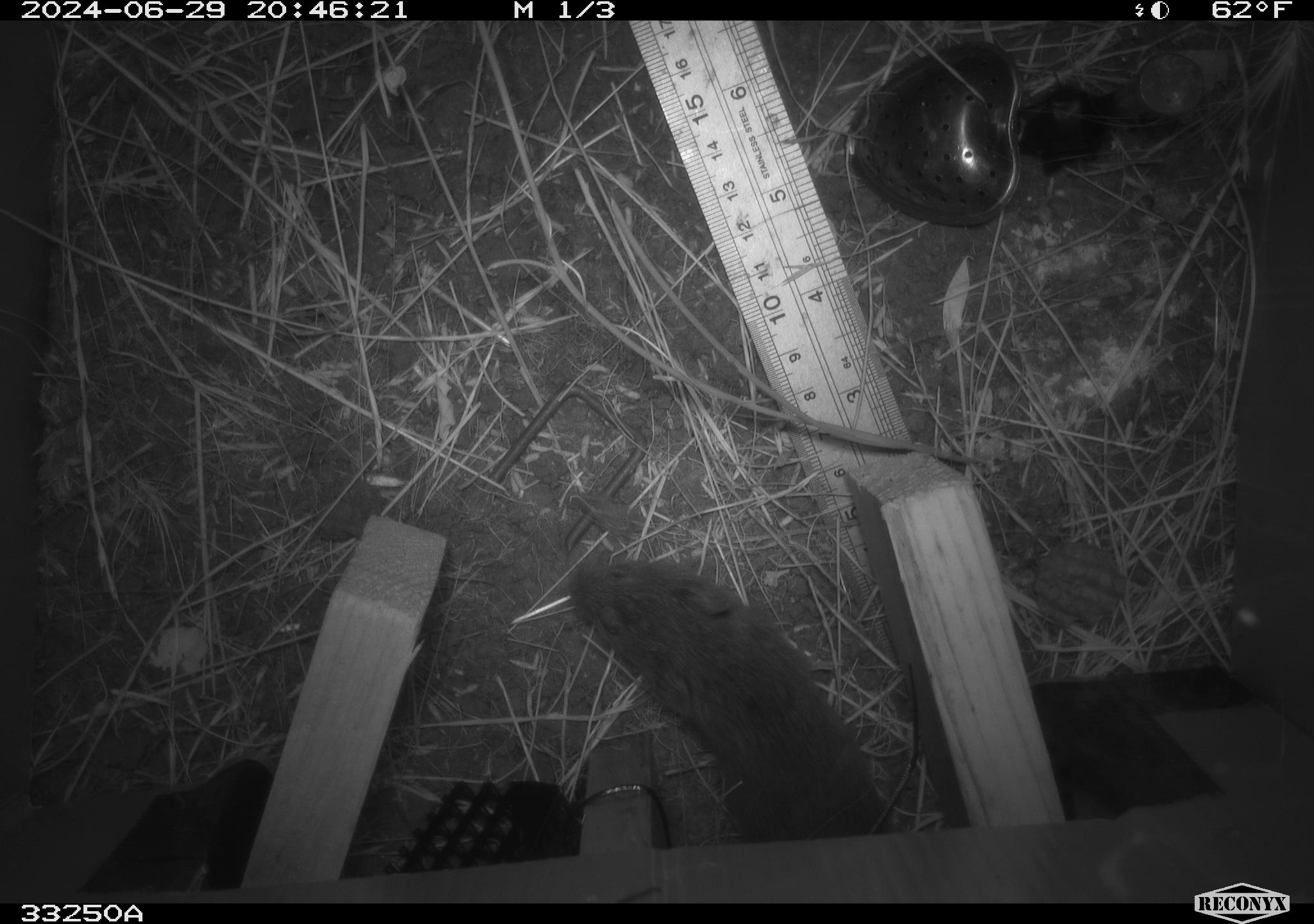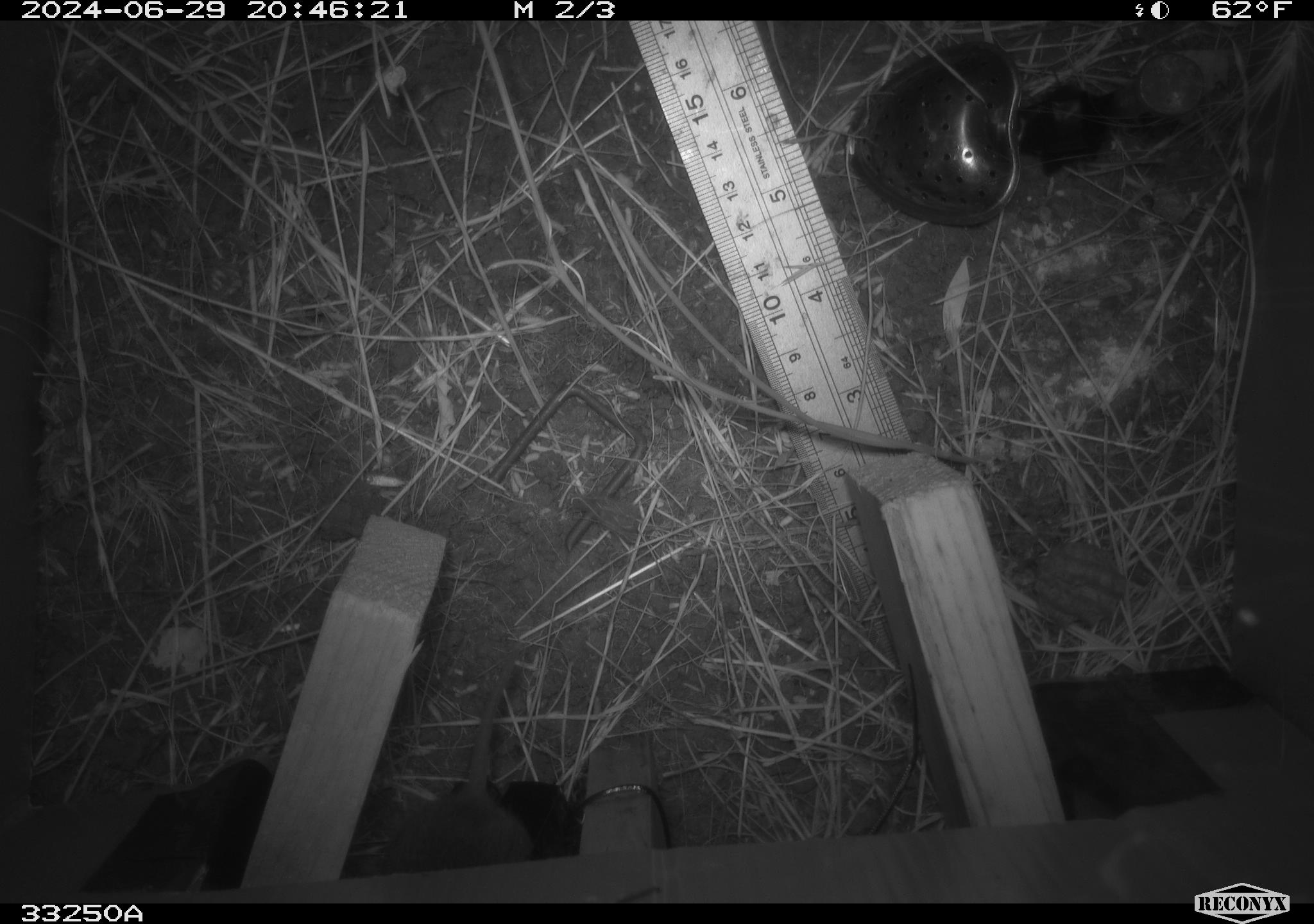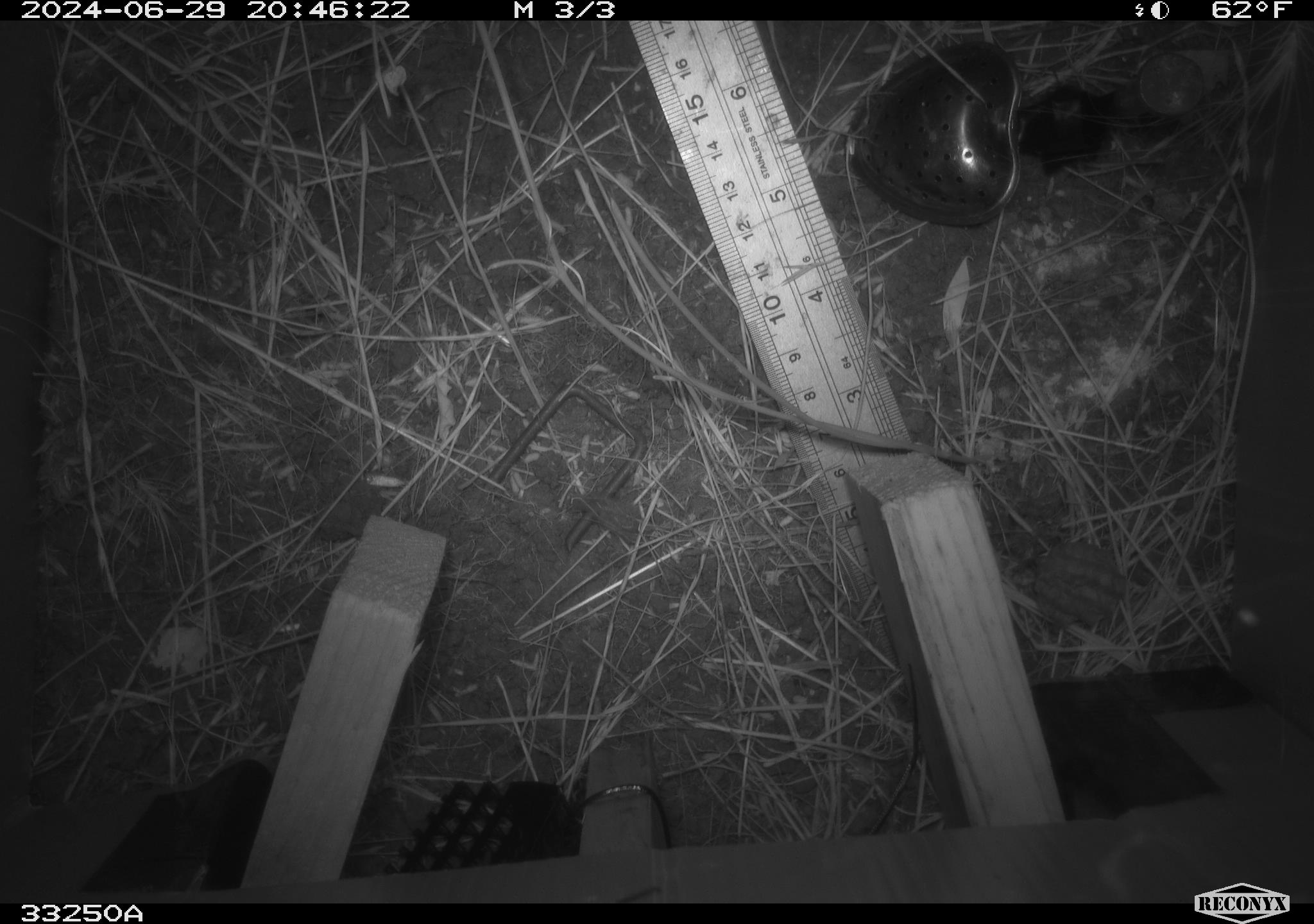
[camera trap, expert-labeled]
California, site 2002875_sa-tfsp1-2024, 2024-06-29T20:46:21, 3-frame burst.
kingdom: Animalia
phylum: Chordata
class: Mammalia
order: Rodentia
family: Cricetidae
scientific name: Arvicolinae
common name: voles, lemmings, and muskrats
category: arvicolinae subfamily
Arvicolinae subfamily (voles, lemmings, and muskrats) (Arvicolinae).